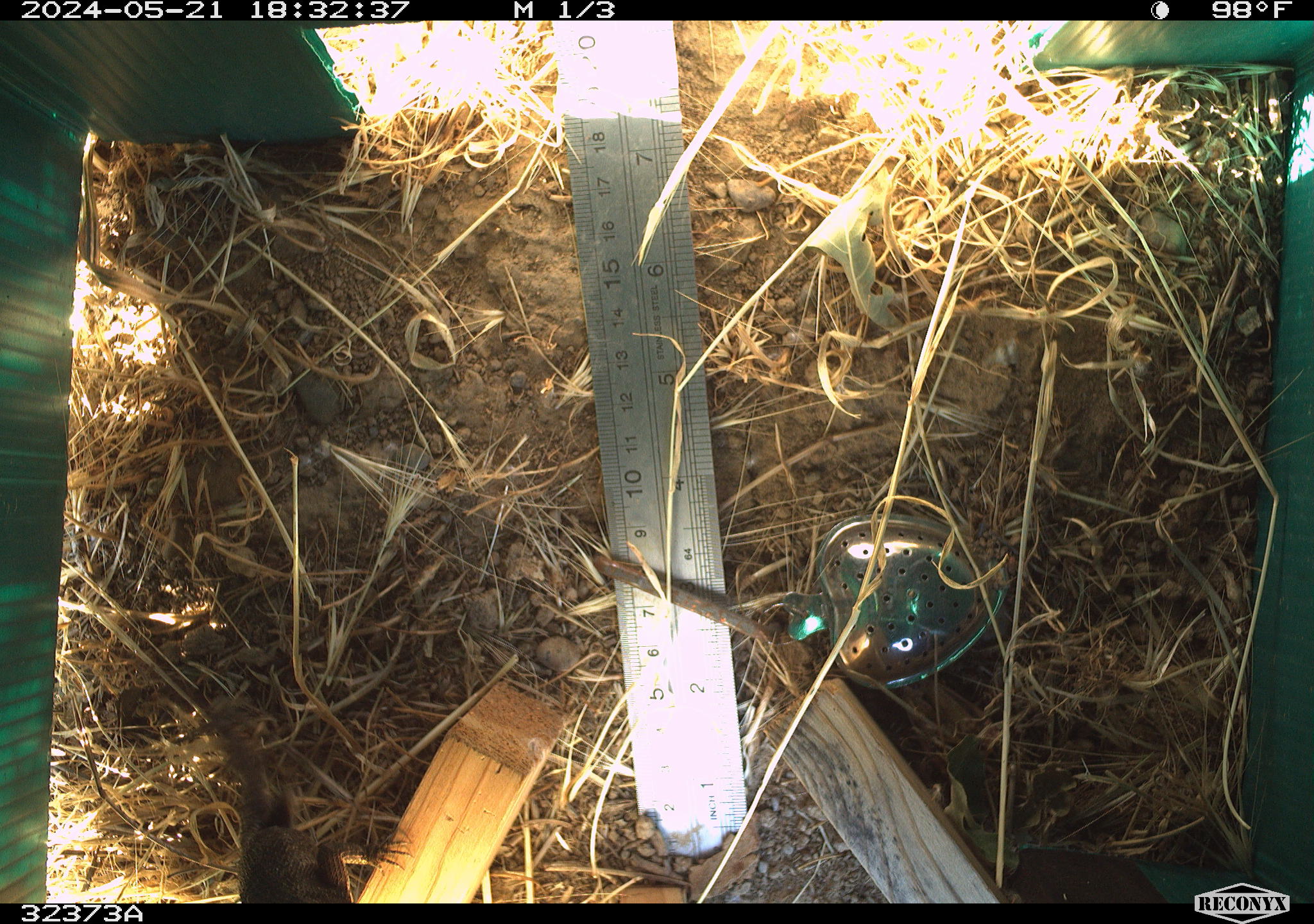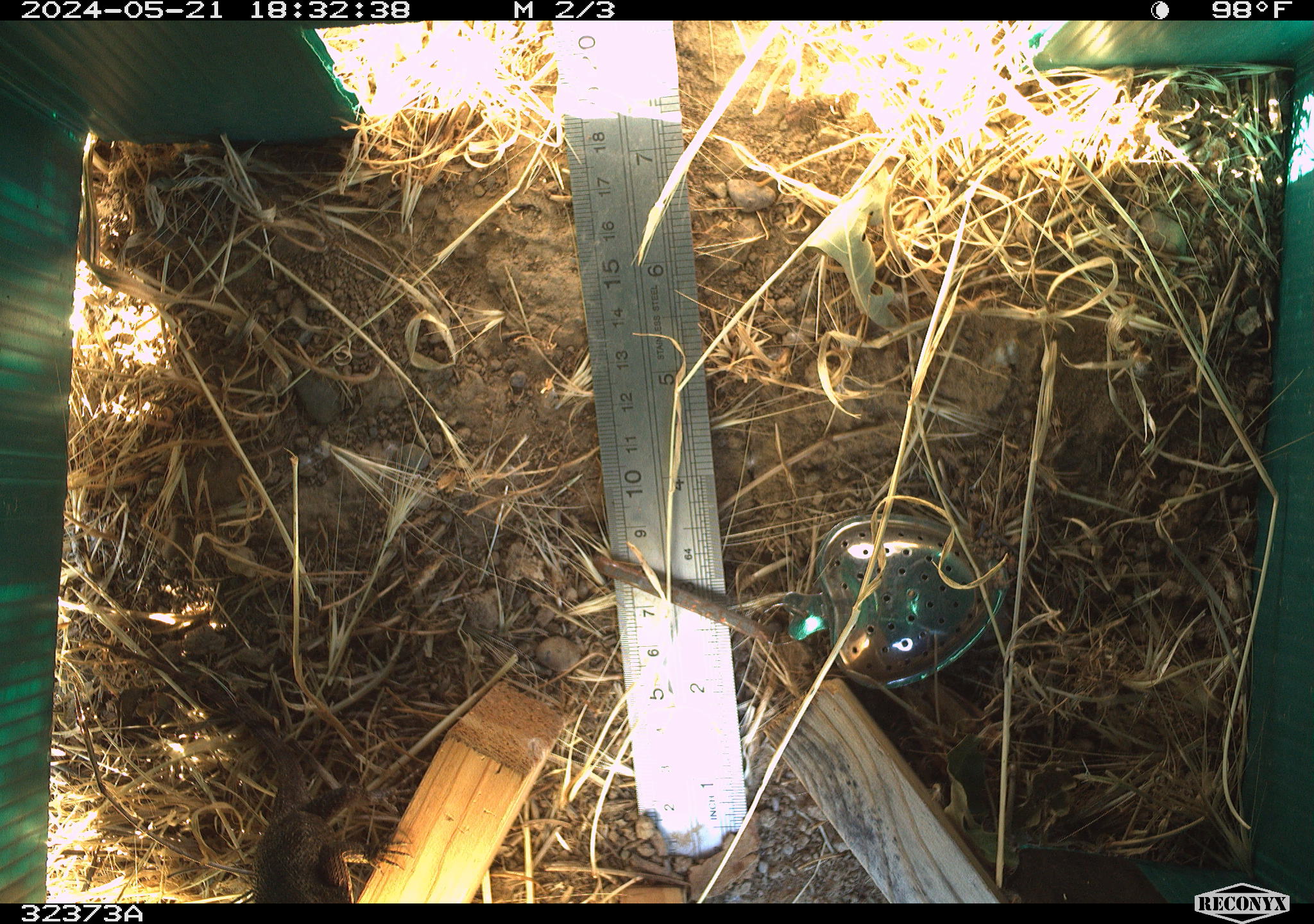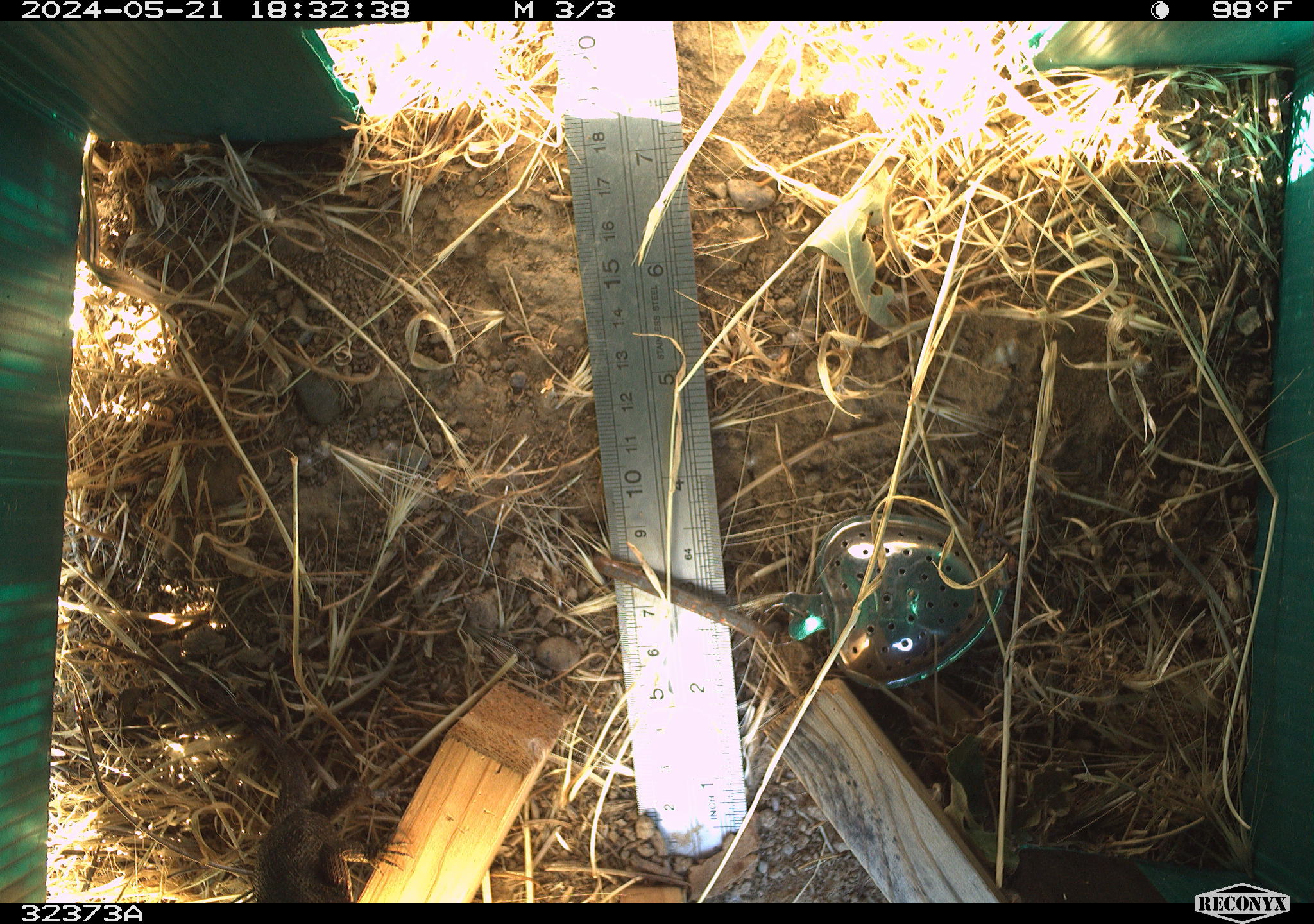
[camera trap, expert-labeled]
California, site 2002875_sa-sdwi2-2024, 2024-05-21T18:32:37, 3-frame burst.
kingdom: Animalia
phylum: Chordata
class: Reptilia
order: Squamata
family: Phrynosomatidae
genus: Sceloporus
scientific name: Sceloporus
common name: spiny lizards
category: sceloporus species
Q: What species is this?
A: Sceloporus species (spiny lizards) (Sceloporus).